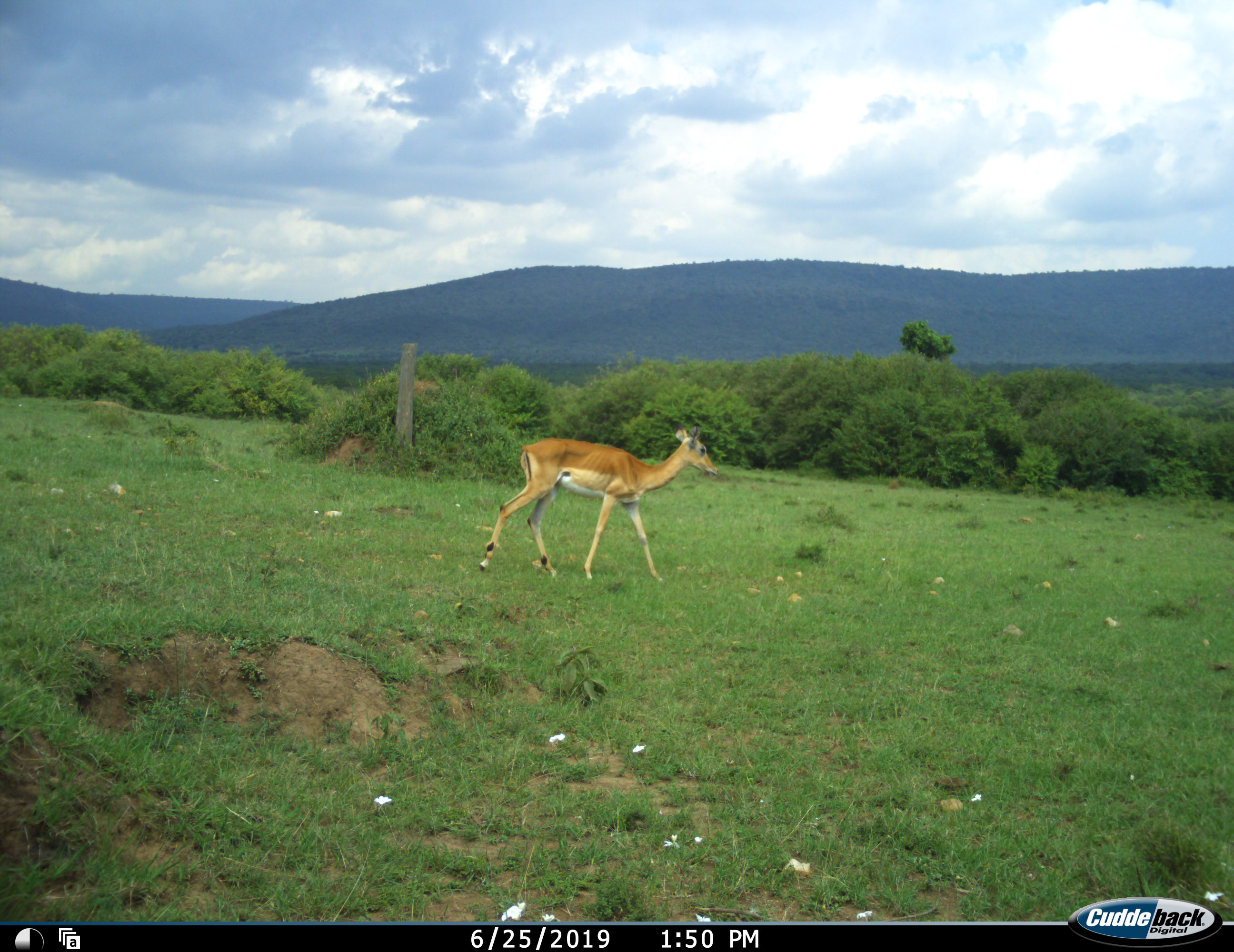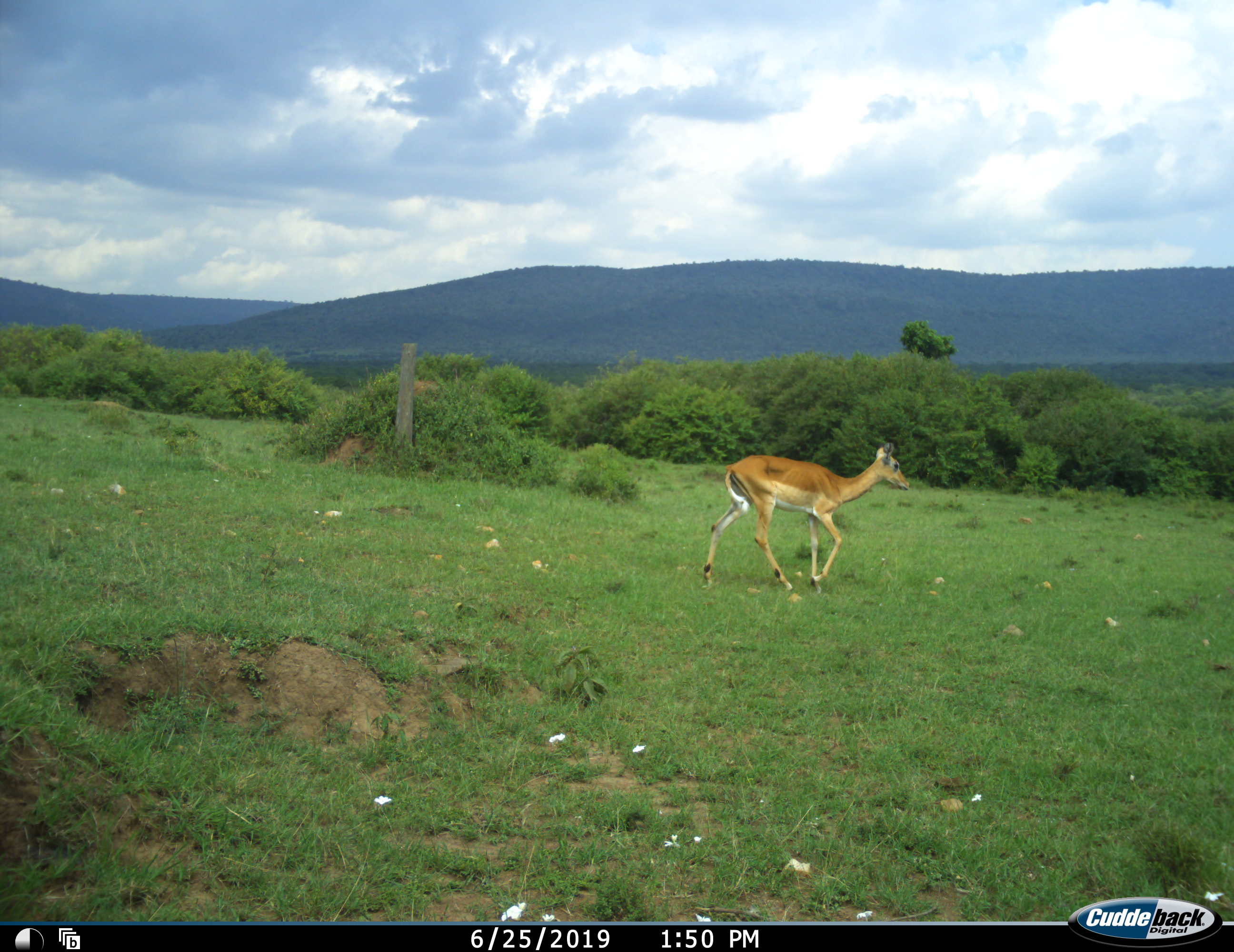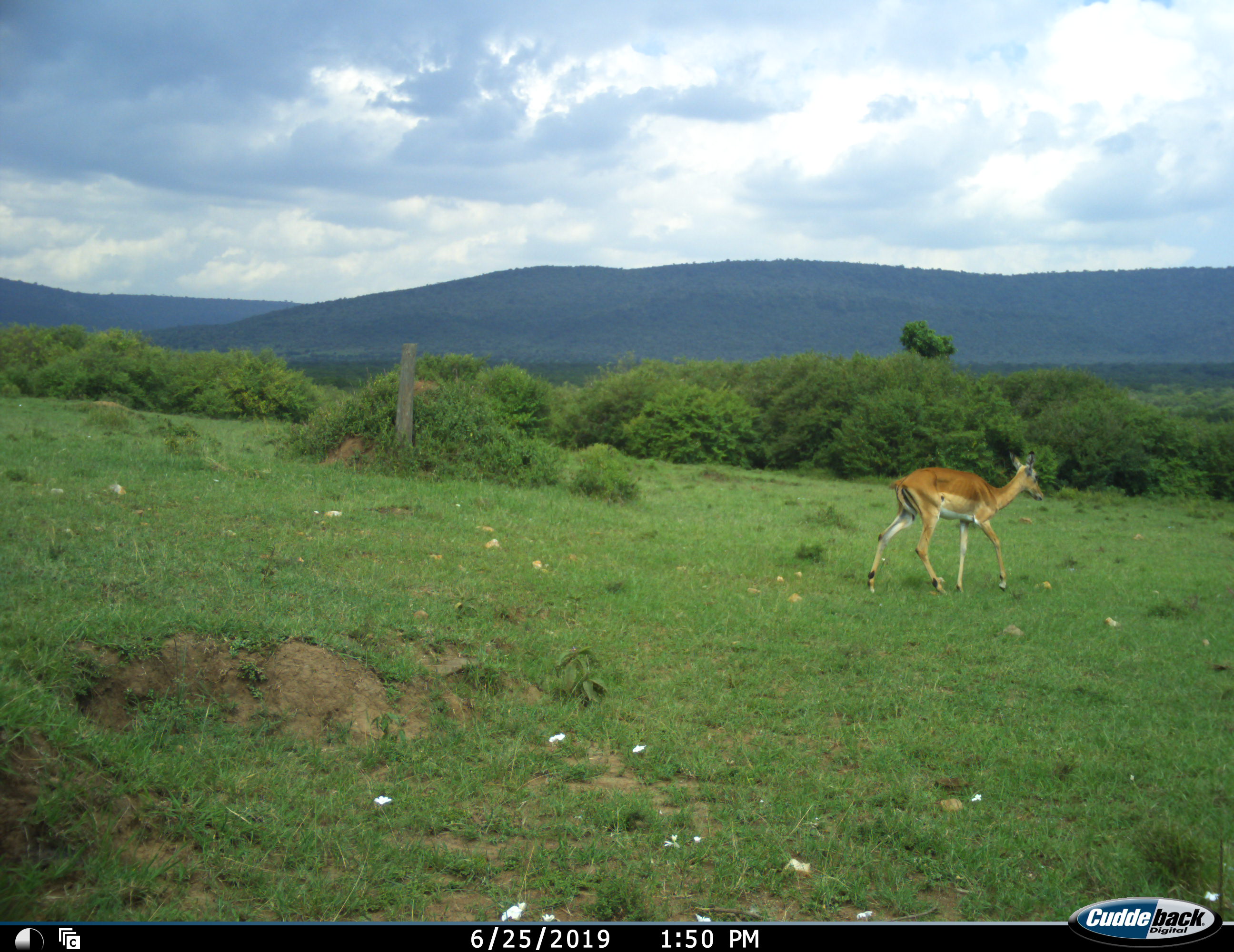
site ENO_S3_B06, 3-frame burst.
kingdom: Animalia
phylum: Chordata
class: Mammalia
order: Artiodactyla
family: Bovidae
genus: Aepyceros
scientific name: Aepyceros melampus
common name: impala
Impala (Aepyceros melampus), count 1. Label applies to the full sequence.